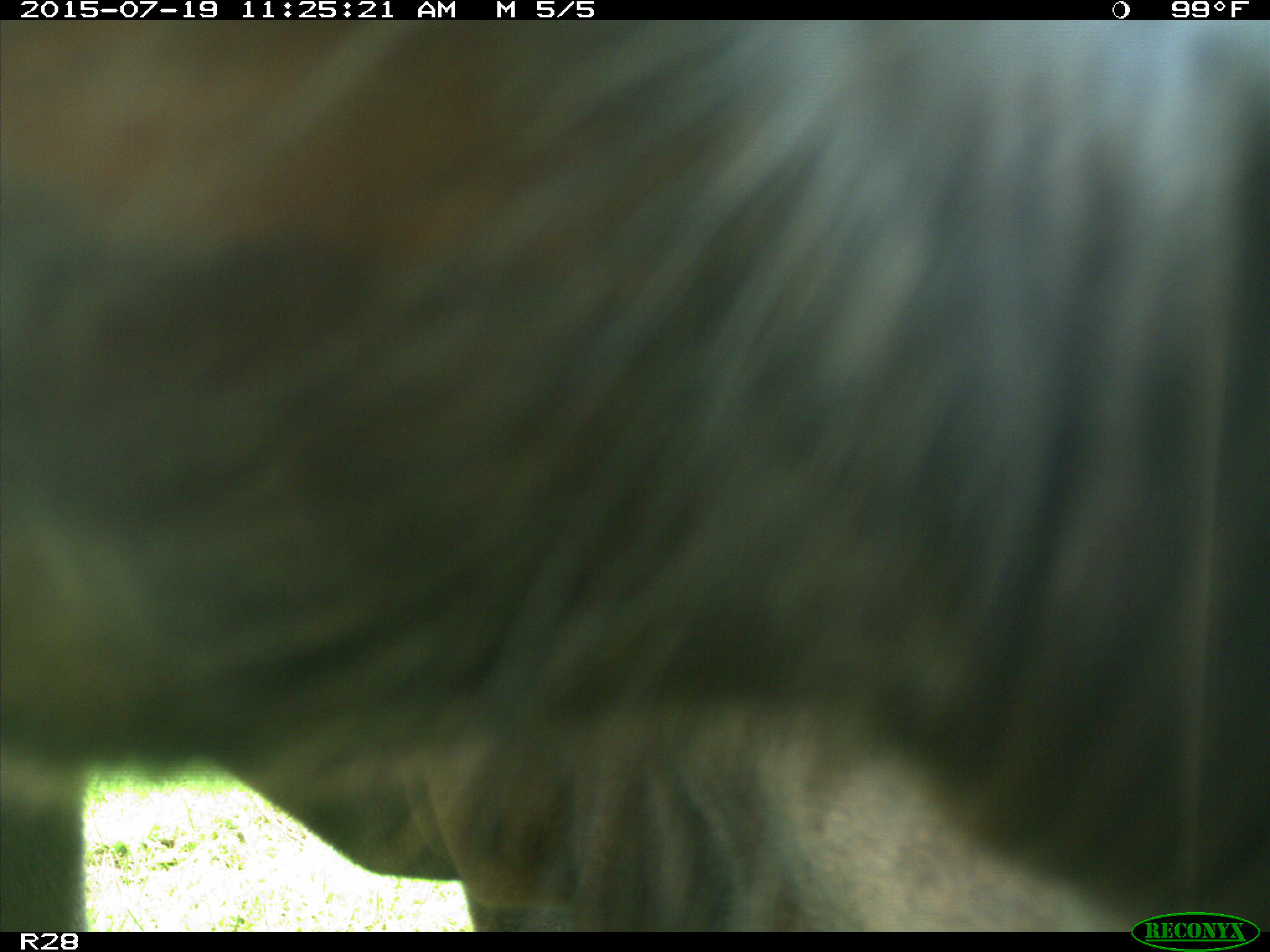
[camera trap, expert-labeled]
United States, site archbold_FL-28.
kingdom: Animalia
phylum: Chordata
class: Mammalia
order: Artiodactyla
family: Bovidae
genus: Bos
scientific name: Bos taurus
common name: domestic cow